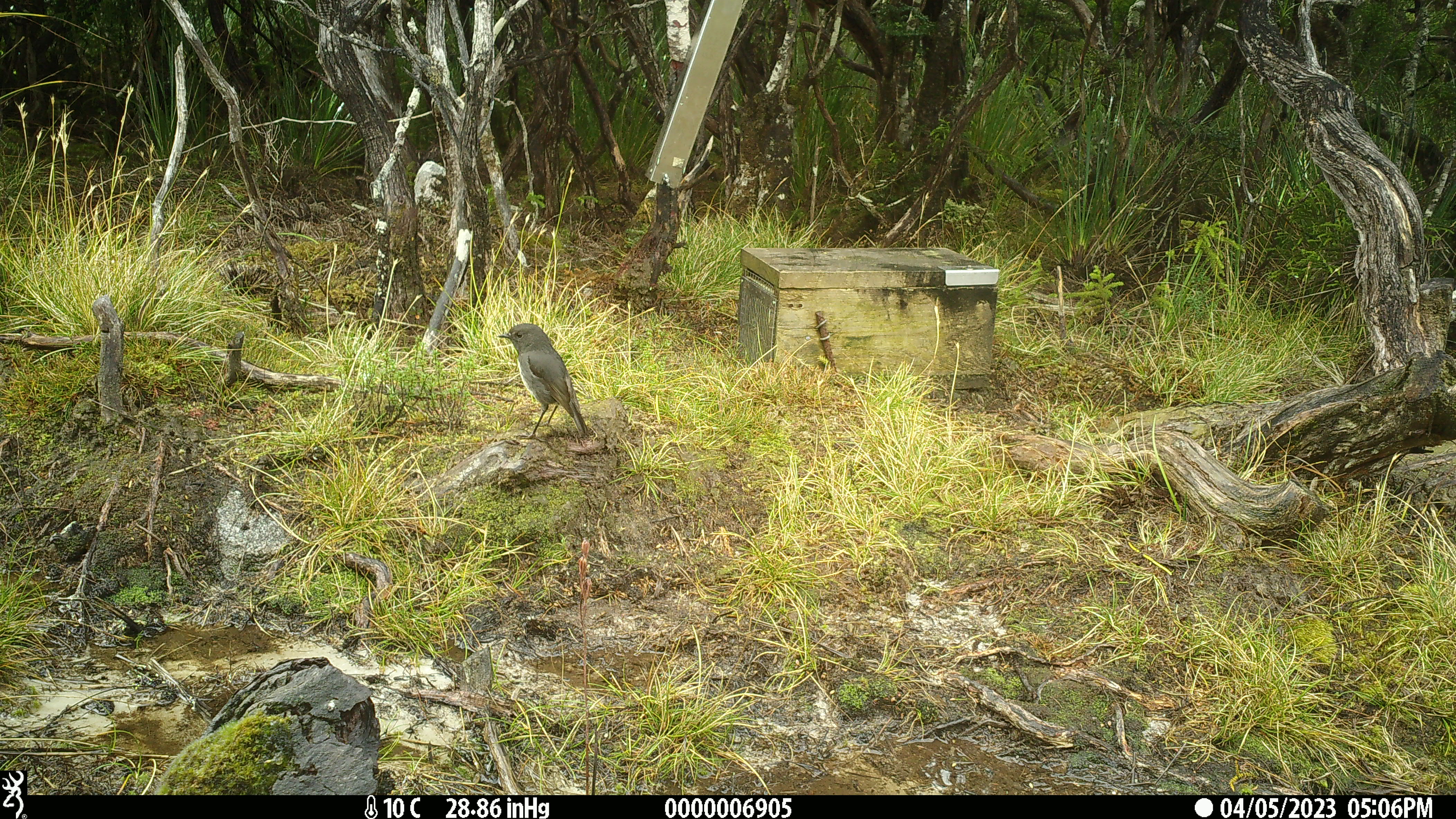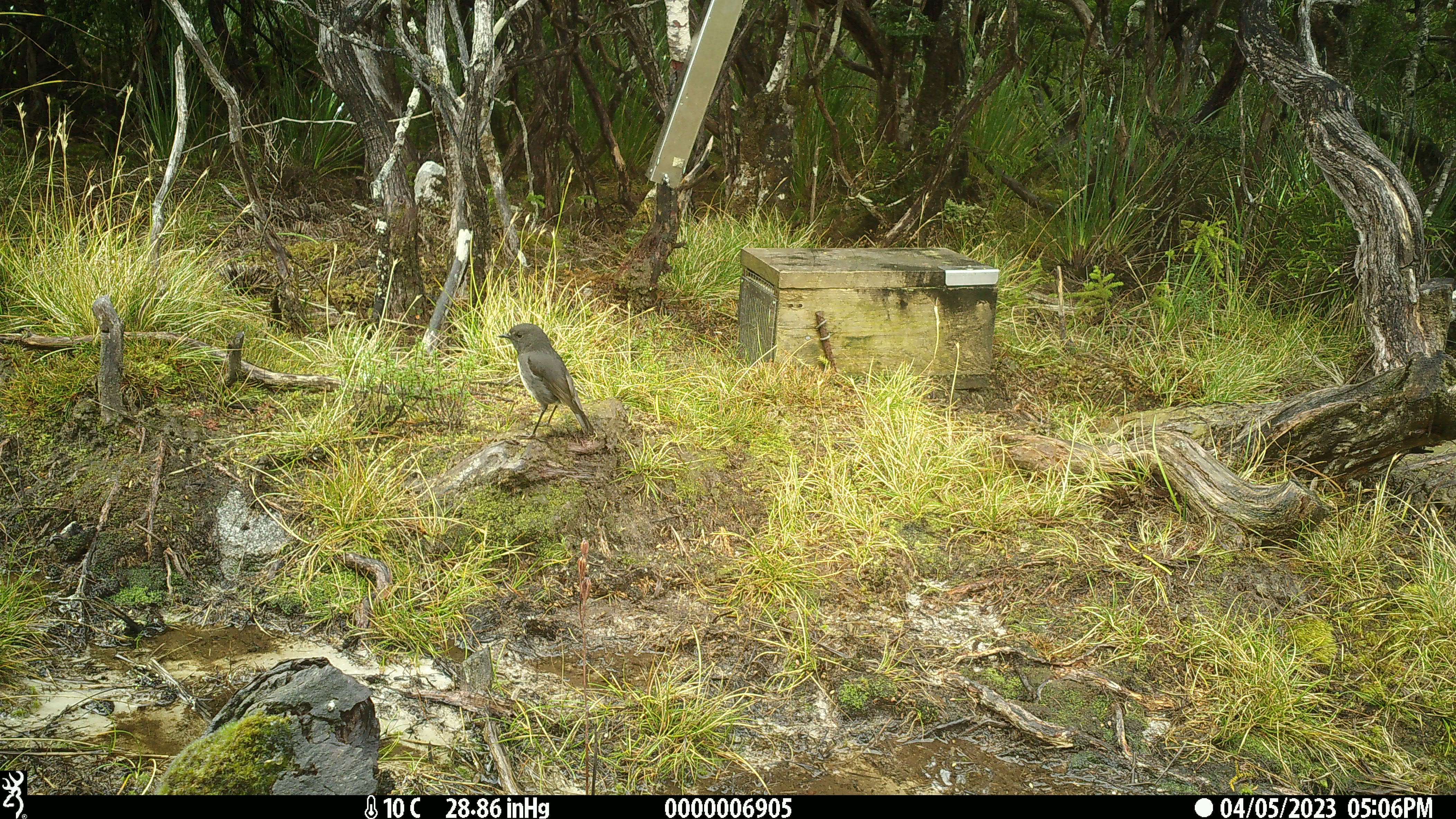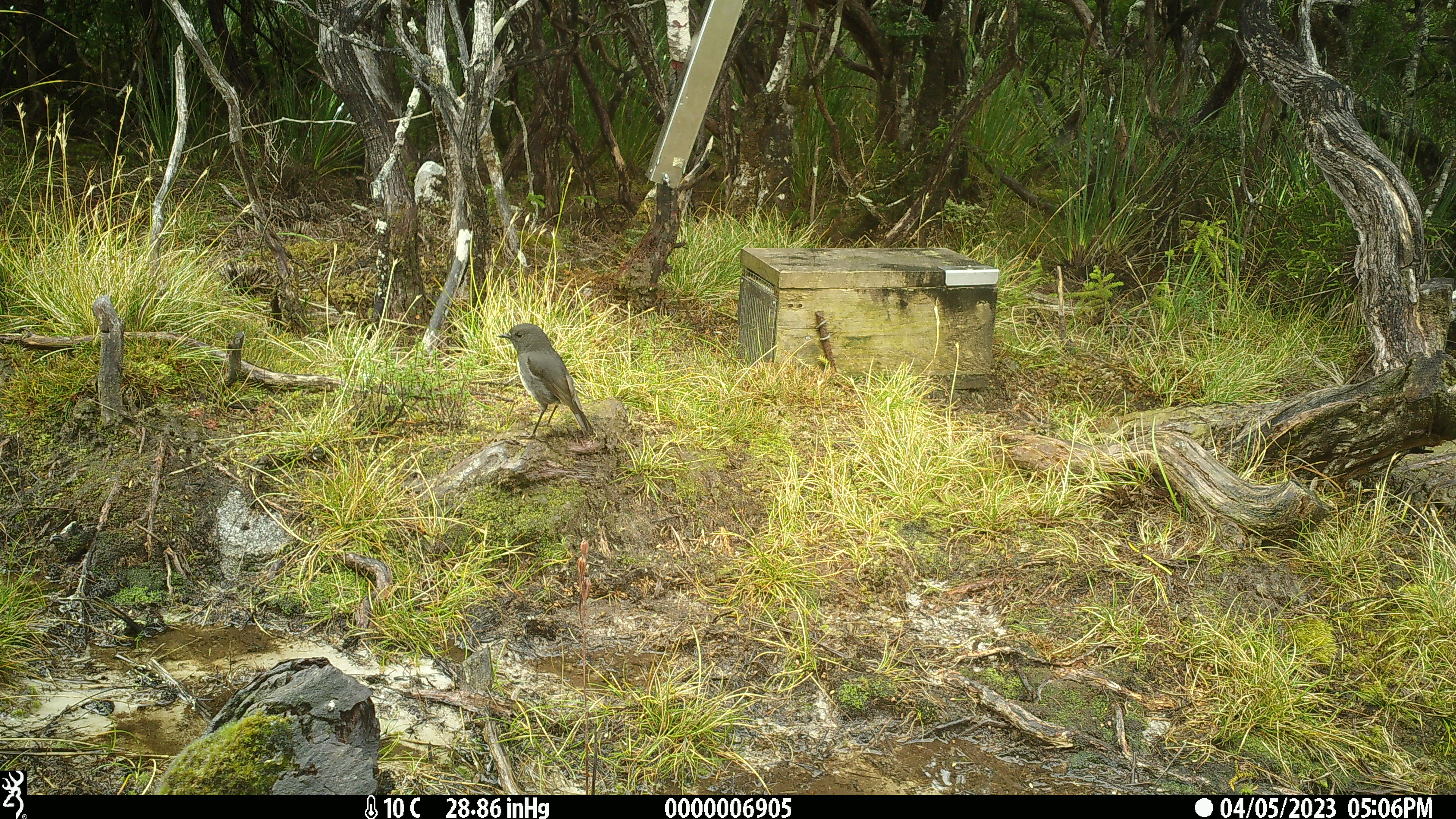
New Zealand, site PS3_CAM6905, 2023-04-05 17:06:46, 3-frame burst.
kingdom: Animalia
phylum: Chordata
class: Aves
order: Passeriformes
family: Petroicidae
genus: Petroica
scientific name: Petroica australis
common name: new zealand robin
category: robin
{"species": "robin (new zealand robin) (Petroica australis)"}